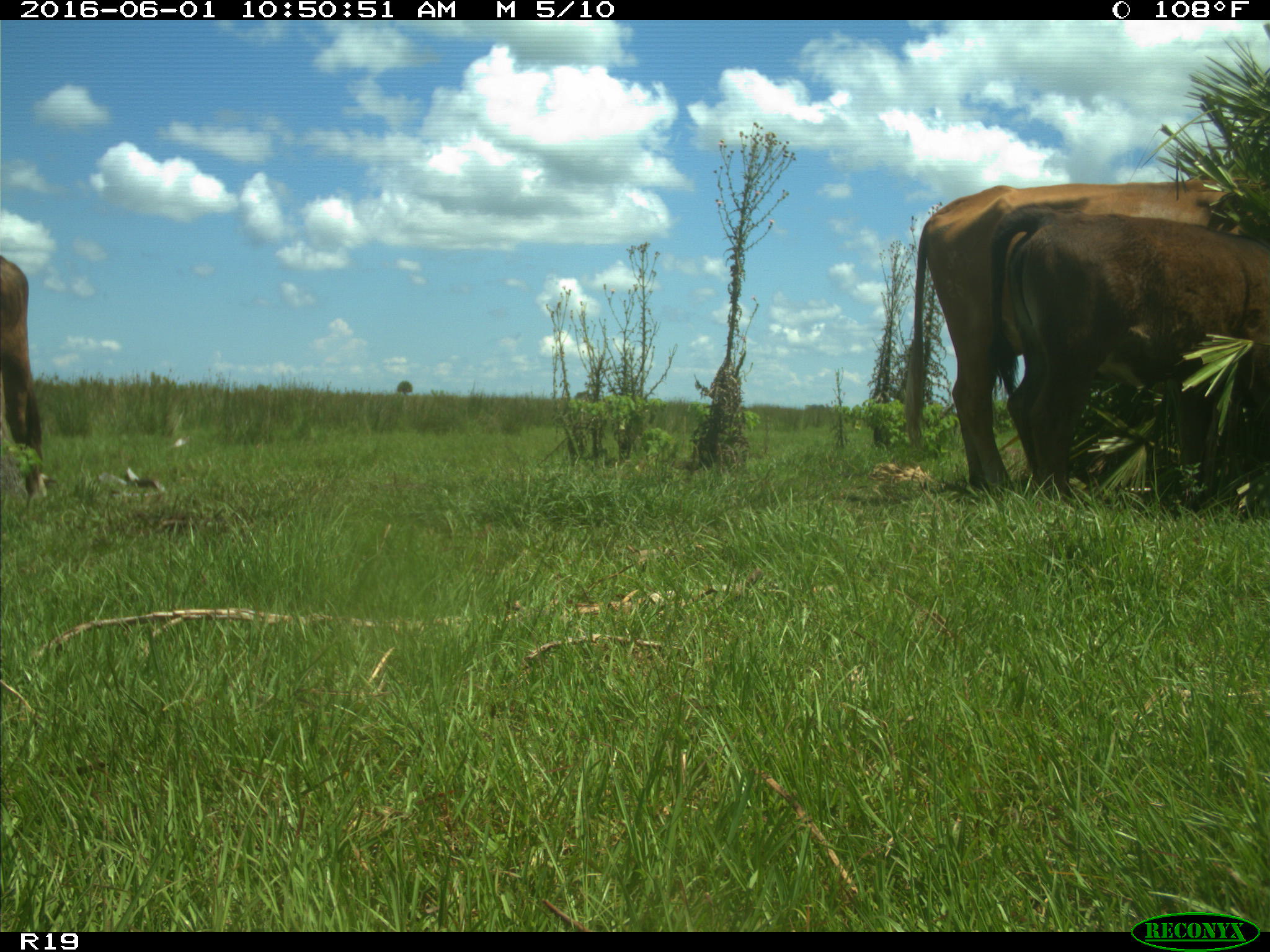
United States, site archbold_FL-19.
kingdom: Animalia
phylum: Chordata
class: Mammalia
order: Artiodactyla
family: Bovidae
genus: Bos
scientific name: Bos taurus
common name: domestic cow